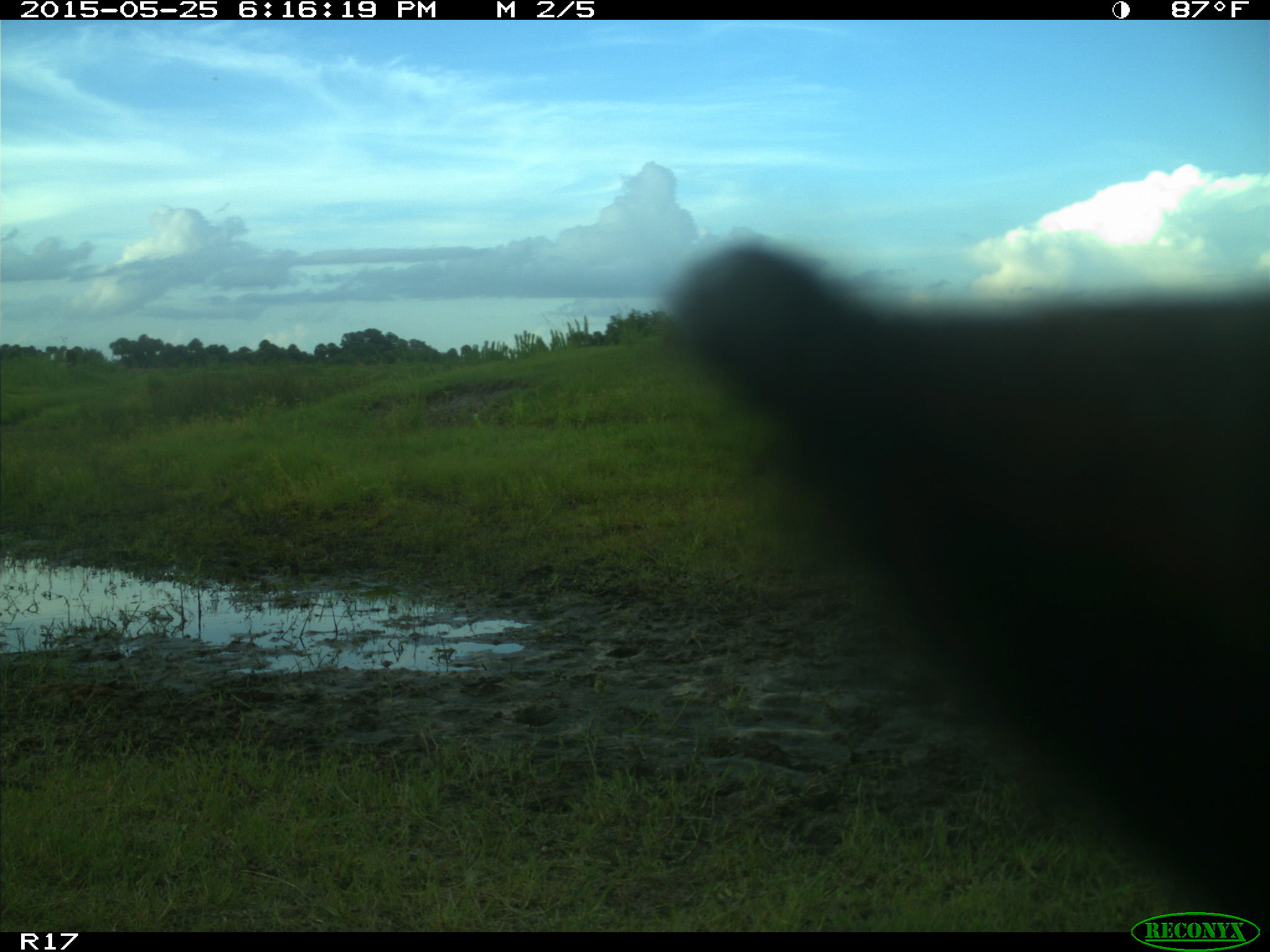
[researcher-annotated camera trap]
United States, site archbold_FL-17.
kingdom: Animalia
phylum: Chordata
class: Mammalia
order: Artiodactyla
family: Bovidae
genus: Bos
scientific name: Bos taurus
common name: domestic cow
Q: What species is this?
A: Bos taurus (domestic cow).